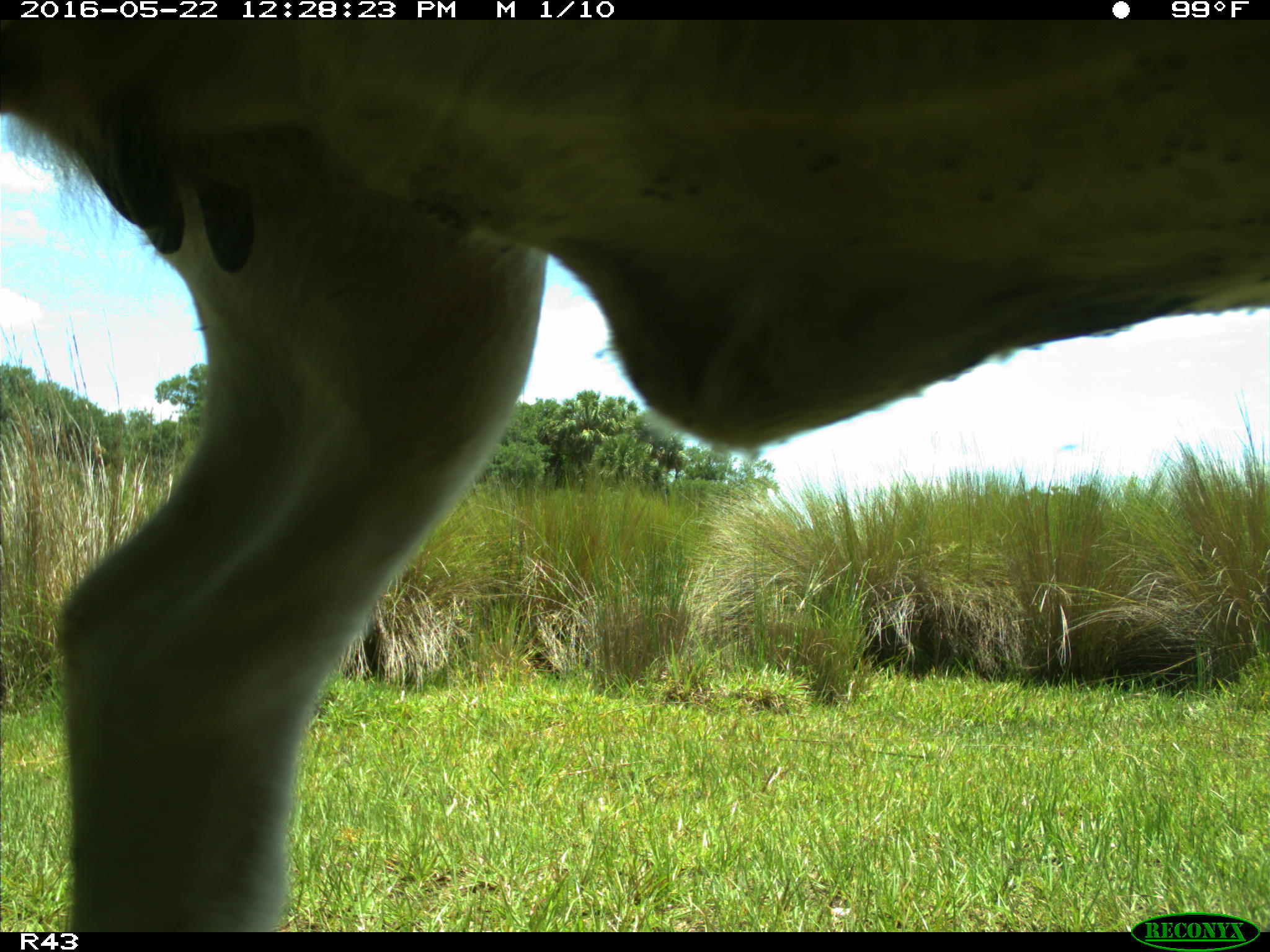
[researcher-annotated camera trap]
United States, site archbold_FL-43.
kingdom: Animalia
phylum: Chordata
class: Mammalia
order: Artiodactyla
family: Bovidae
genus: Bos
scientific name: Bos taurus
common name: domestic cow